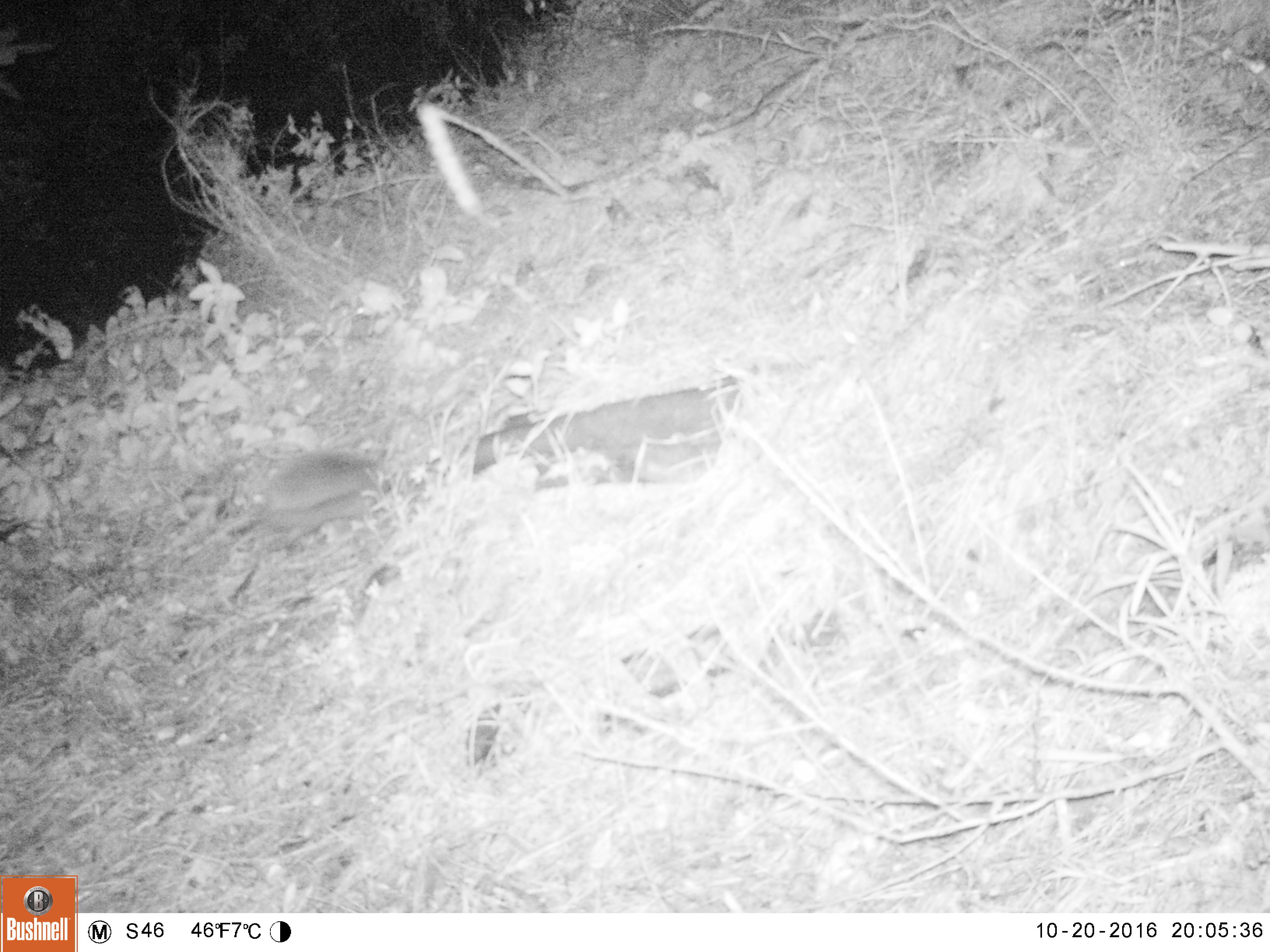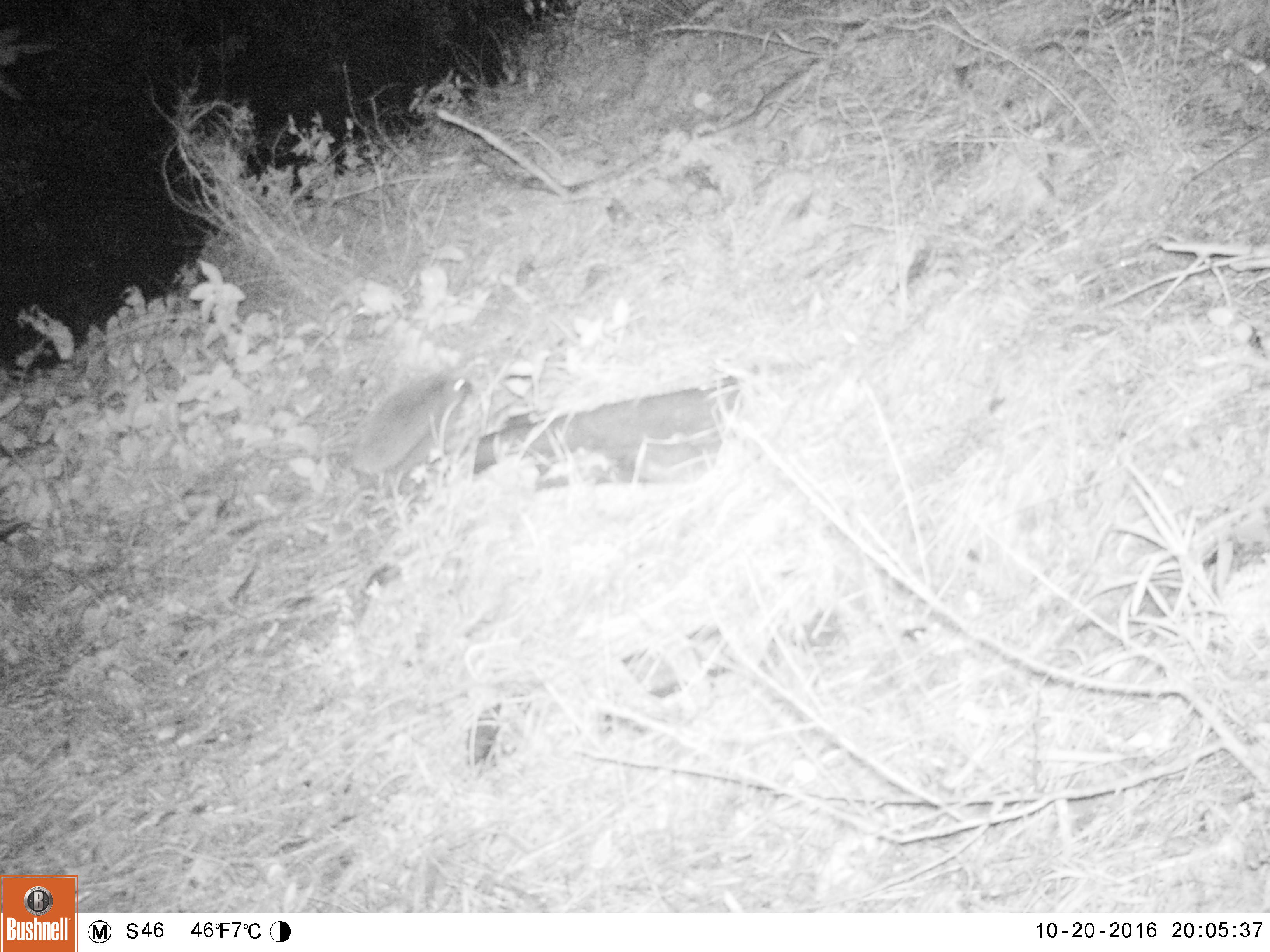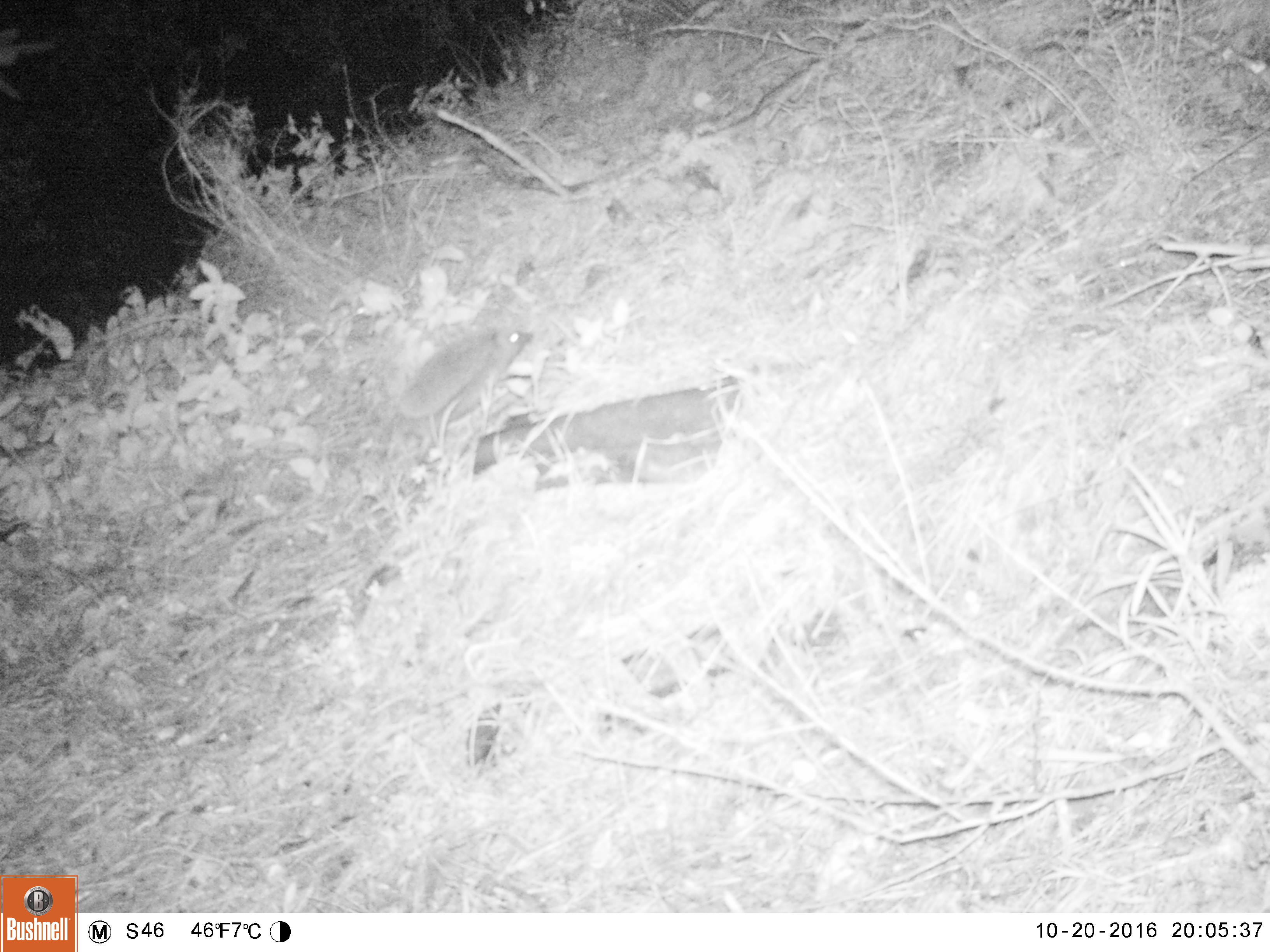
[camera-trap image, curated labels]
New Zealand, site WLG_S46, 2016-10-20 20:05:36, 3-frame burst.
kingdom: Animalia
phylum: Chordata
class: Mammalia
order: Eulipotyphla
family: Erinaceidae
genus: Erinaceus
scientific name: Erinaceus europaeus europaeus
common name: european hedgehog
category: hedgehog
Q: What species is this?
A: Hedgehog (european hedgehog) (Erinaceus europaeus europaeus).